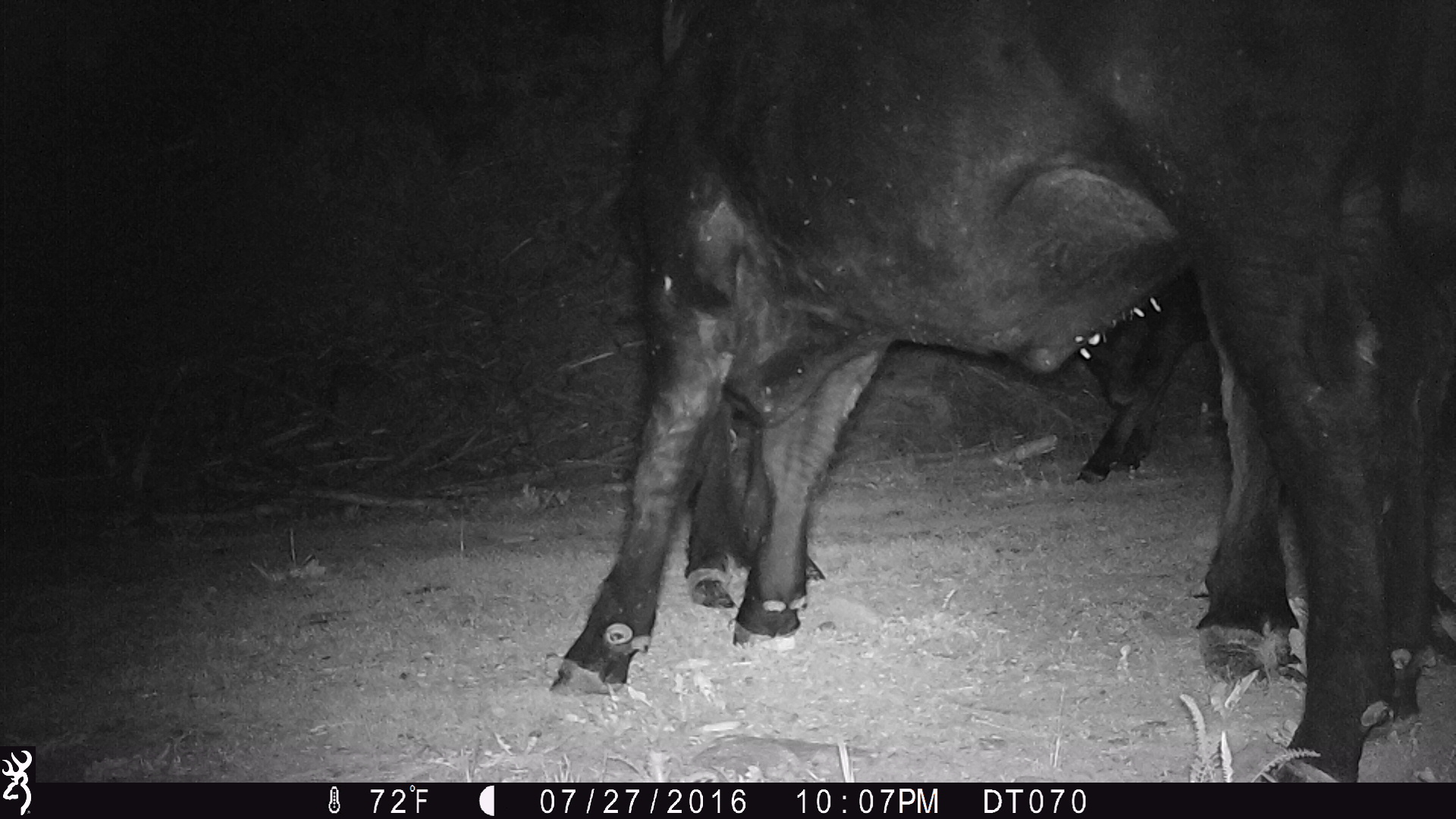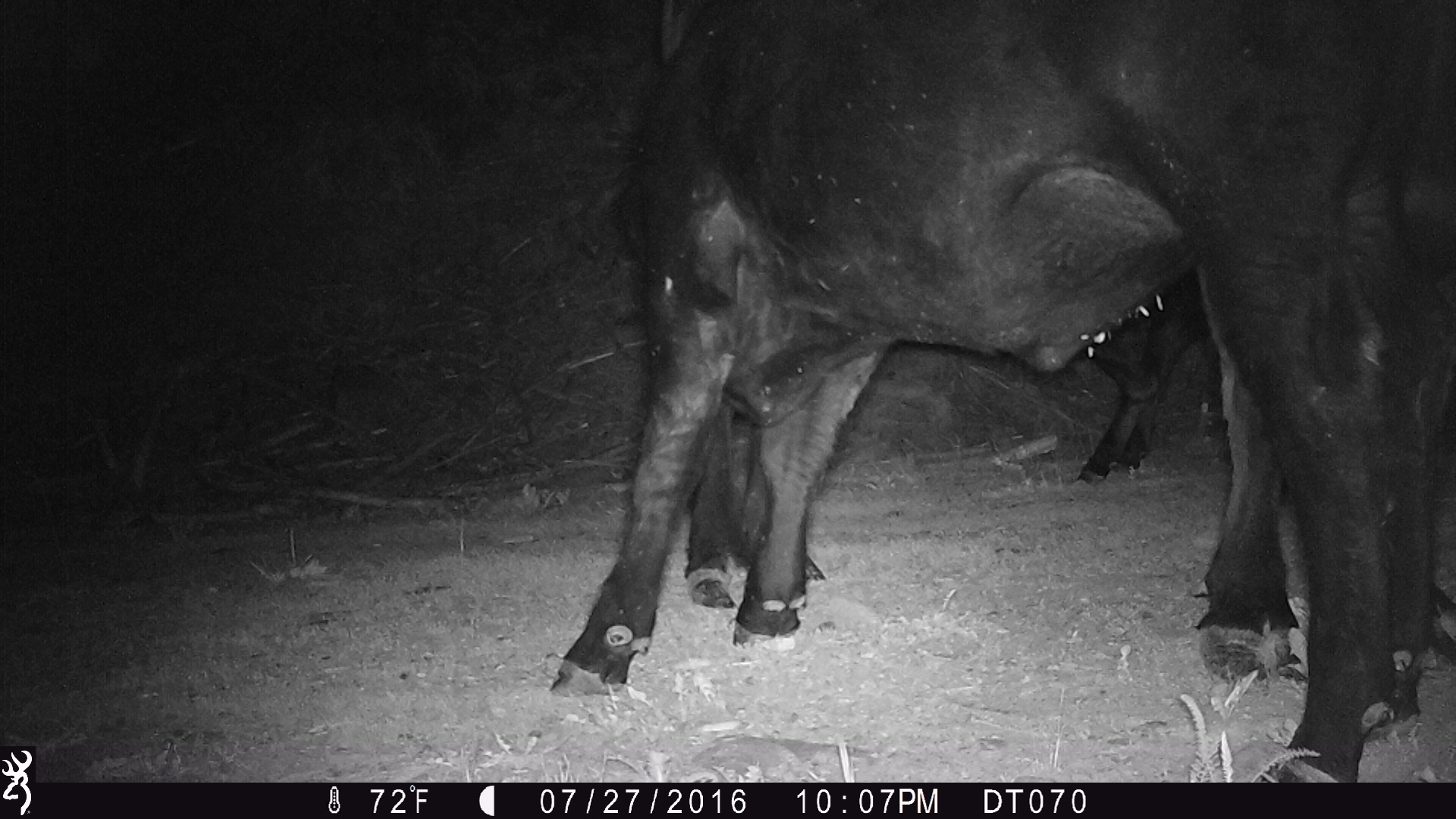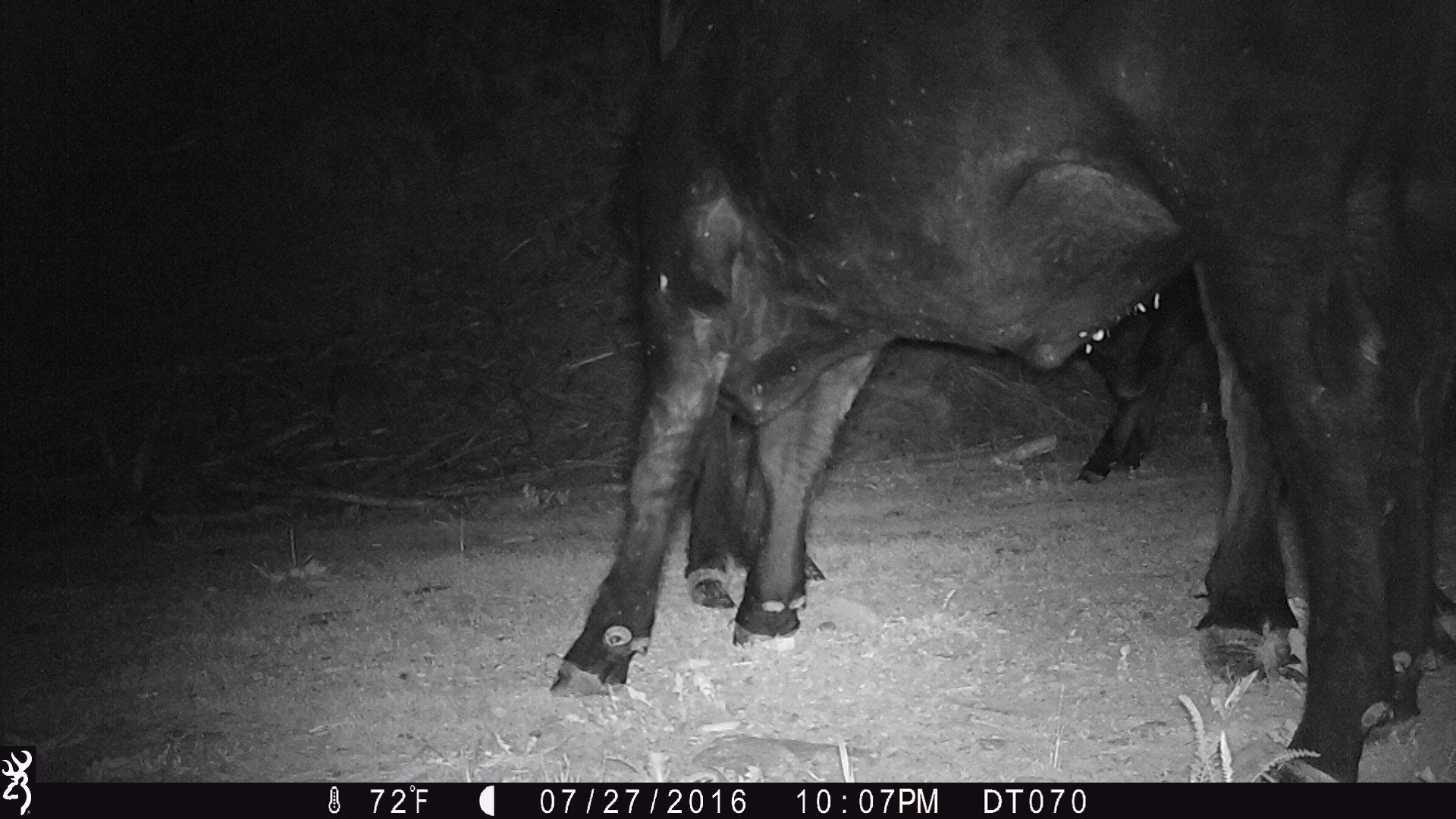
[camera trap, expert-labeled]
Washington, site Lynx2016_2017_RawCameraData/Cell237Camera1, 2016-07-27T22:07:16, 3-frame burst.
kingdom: Animalia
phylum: Chordata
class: Mammalia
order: Artiodactyla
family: Bovidae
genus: Bos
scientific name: Bos taurus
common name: domestic cattle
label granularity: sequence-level